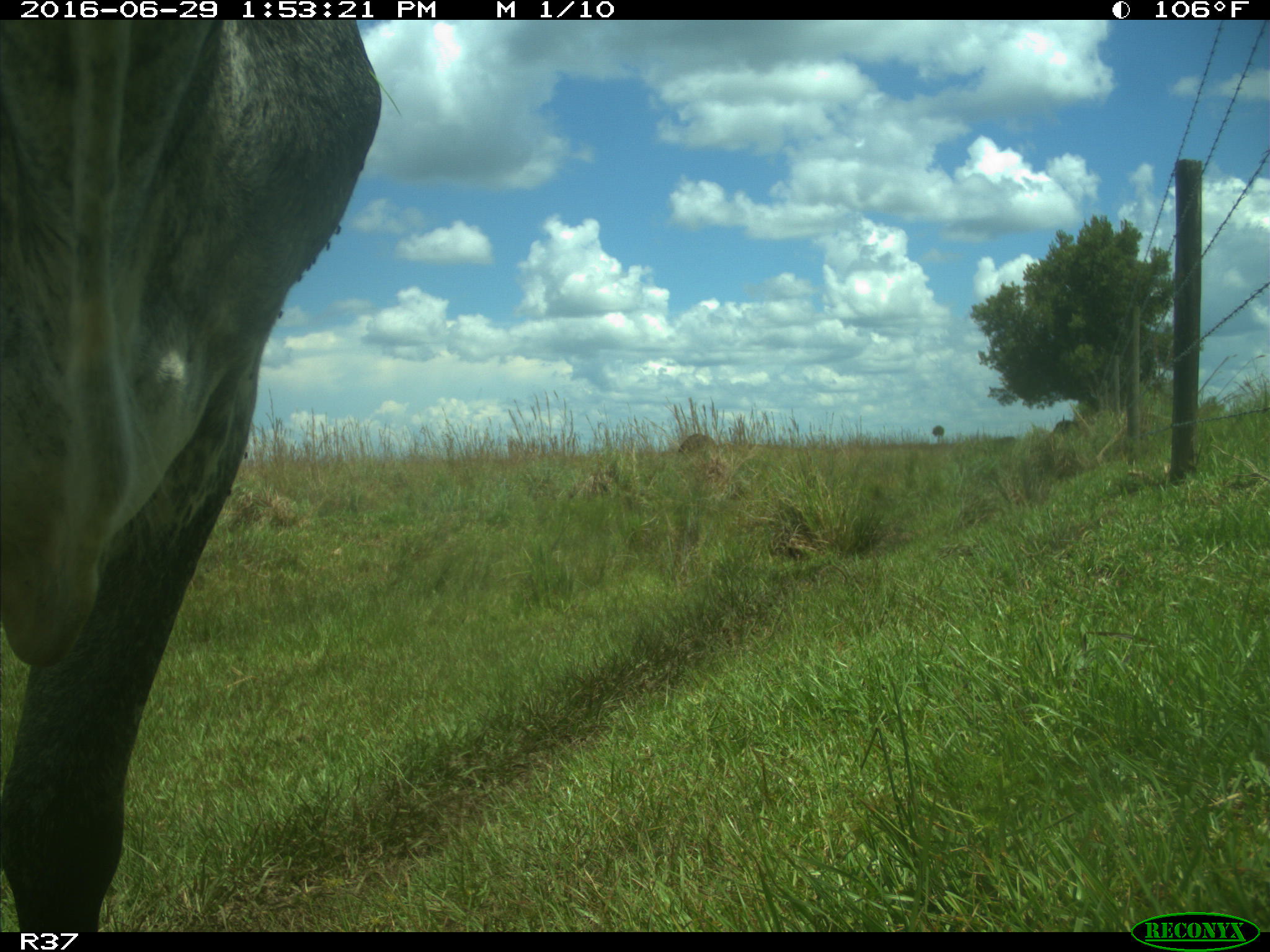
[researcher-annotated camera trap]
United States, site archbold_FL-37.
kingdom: Animalia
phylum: Chordata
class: Mammalia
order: Artiodactyla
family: Bovidae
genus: Bos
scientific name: Bos taurus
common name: domestic cow